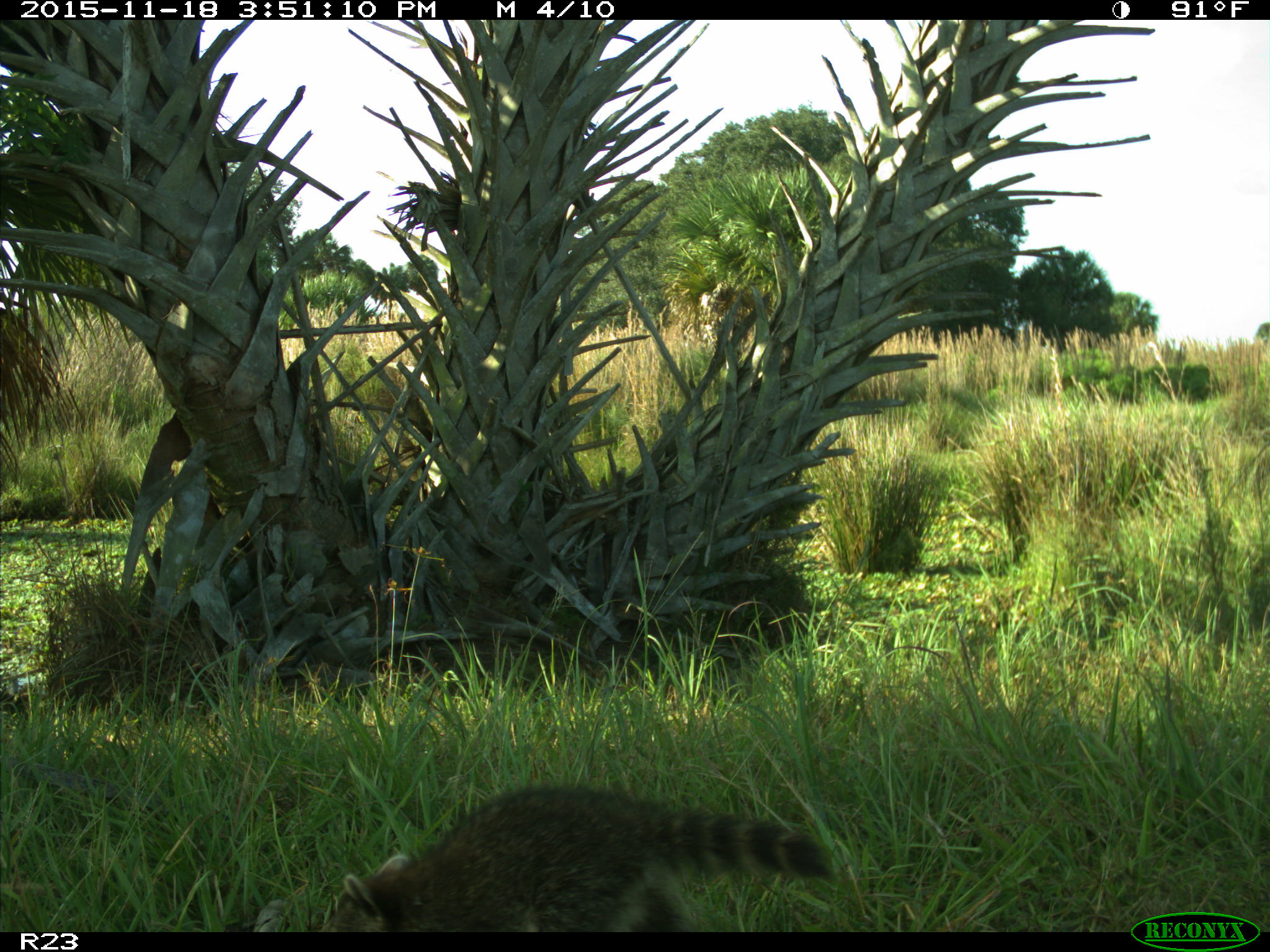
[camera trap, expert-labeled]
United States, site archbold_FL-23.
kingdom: Animalia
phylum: Chordata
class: Mammalia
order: Carnivora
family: Procyonidae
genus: Procyon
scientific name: Procyon lotor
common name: common raccoon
Procyon lotor (common raccoon).